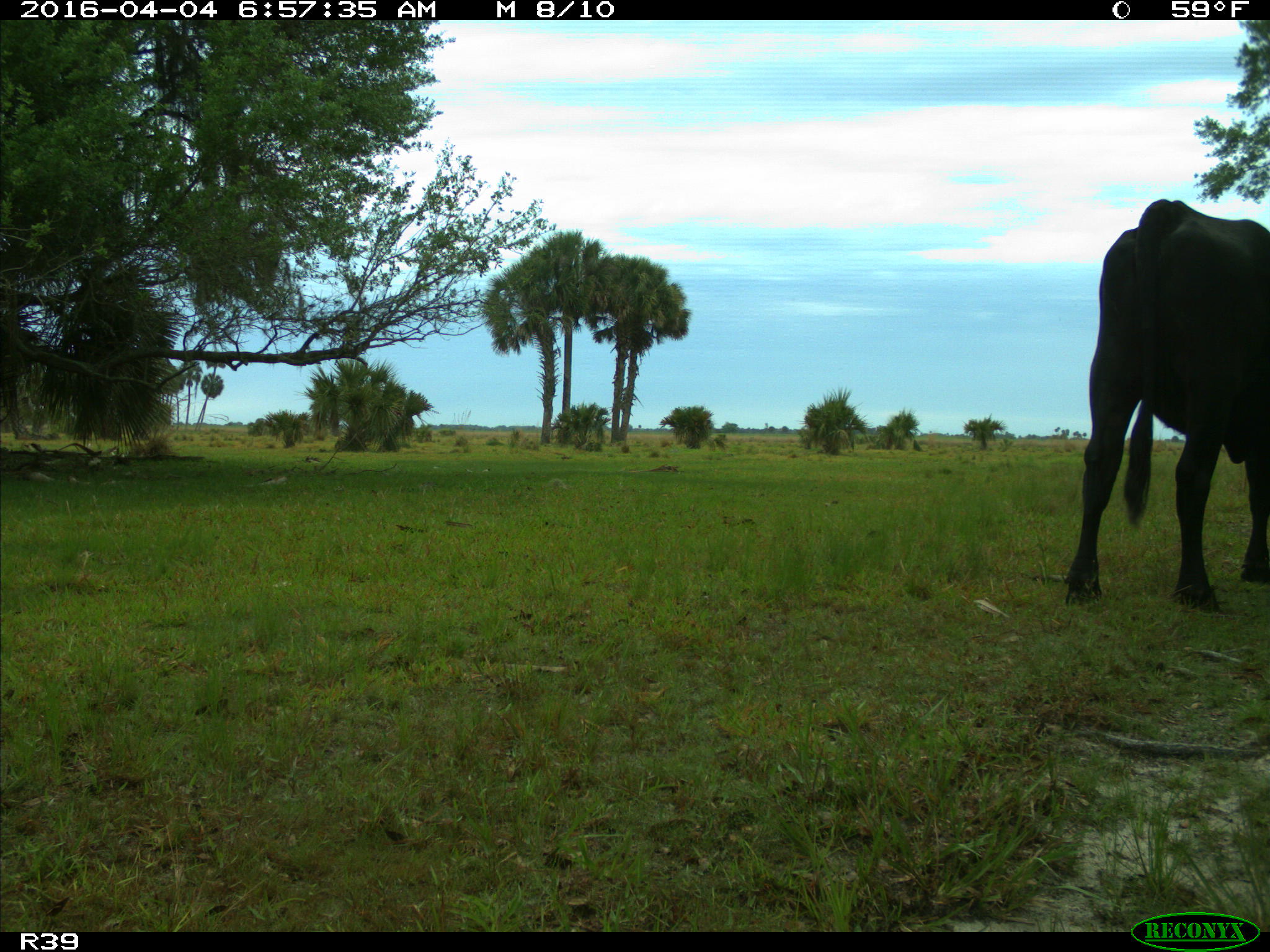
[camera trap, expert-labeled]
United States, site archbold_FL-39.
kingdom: Animalia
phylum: Chordata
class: Mammalia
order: Artiodactyla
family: Bovidae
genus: Bos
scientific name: Bos taurus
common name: domestic cow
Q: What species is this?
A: Bos taurus (domestic cow).